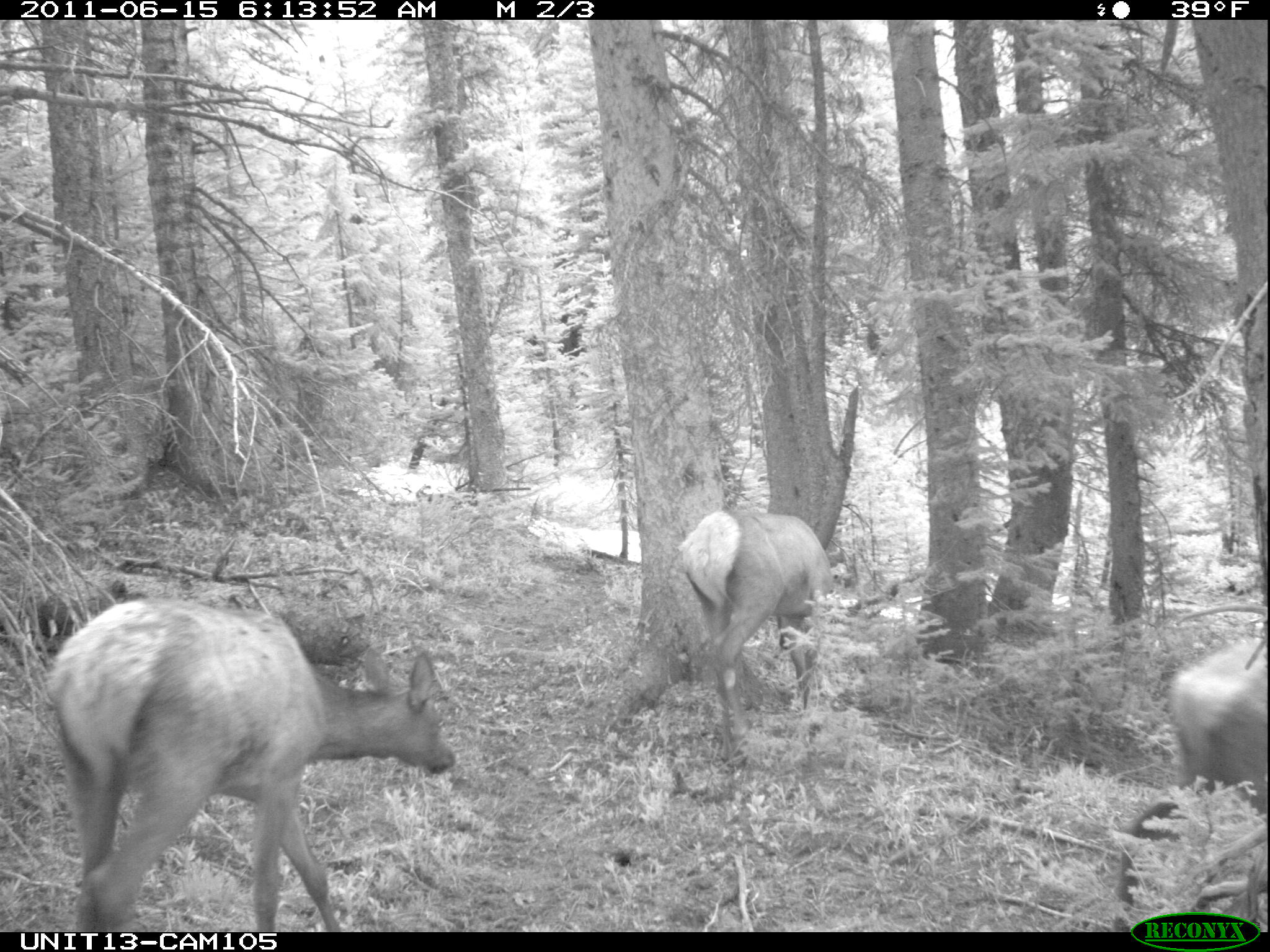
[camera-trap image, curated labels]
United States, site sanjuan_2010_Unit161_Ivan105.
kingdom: Animalia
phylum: Chordata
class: Mammalia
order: Artiodactyla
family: Cervidae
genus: Cervus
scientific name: Cervus elaphus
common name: red deer